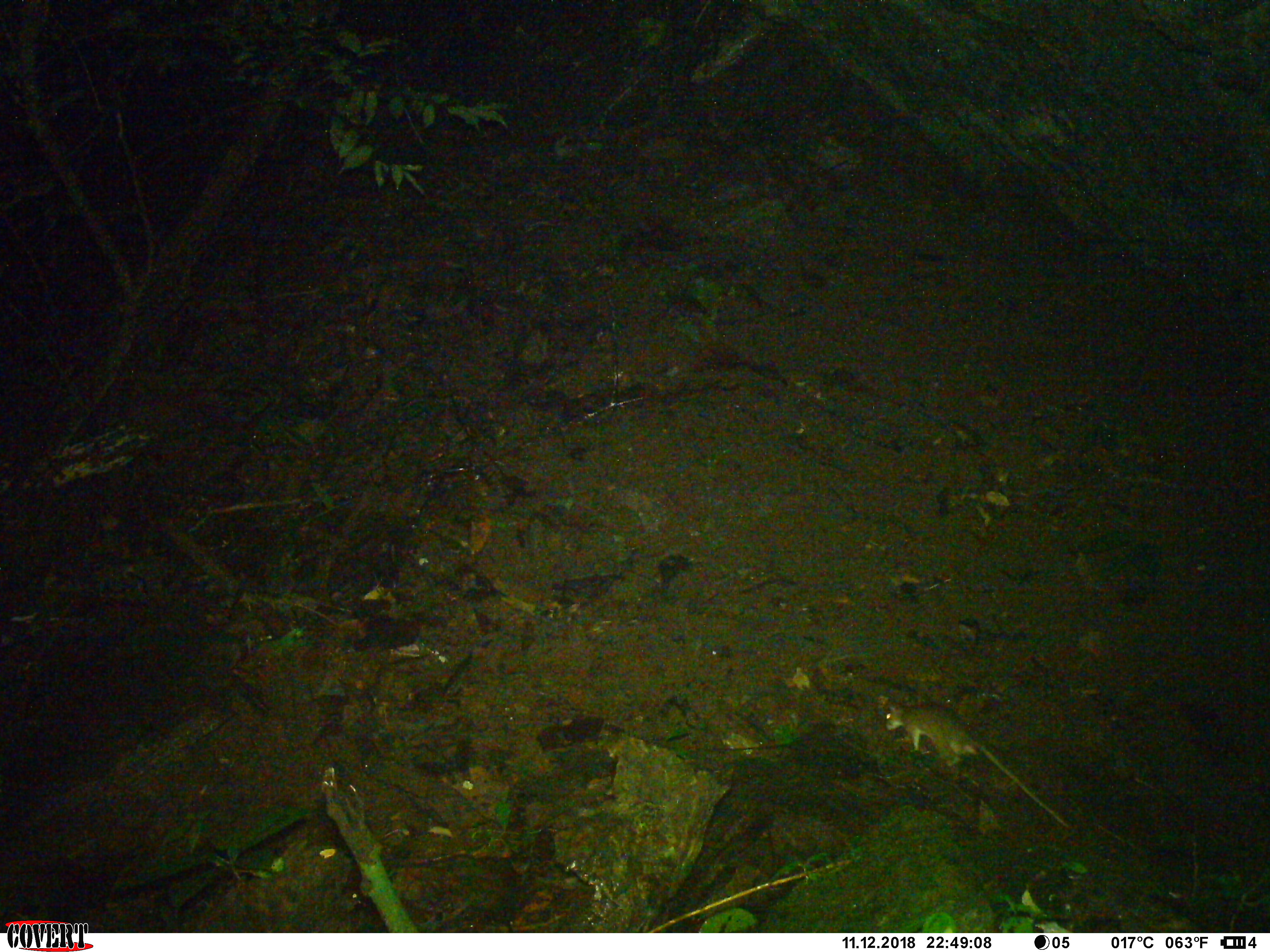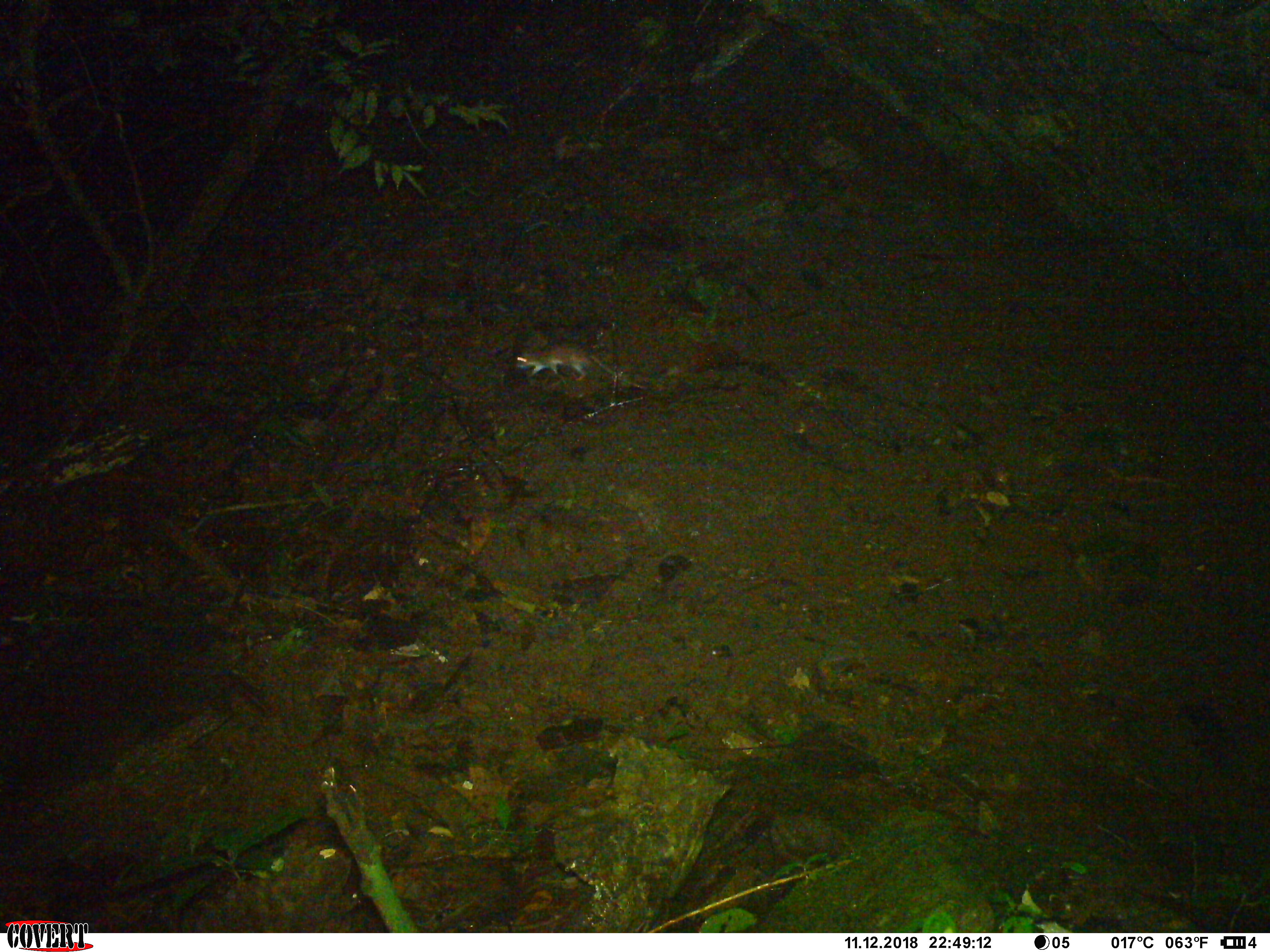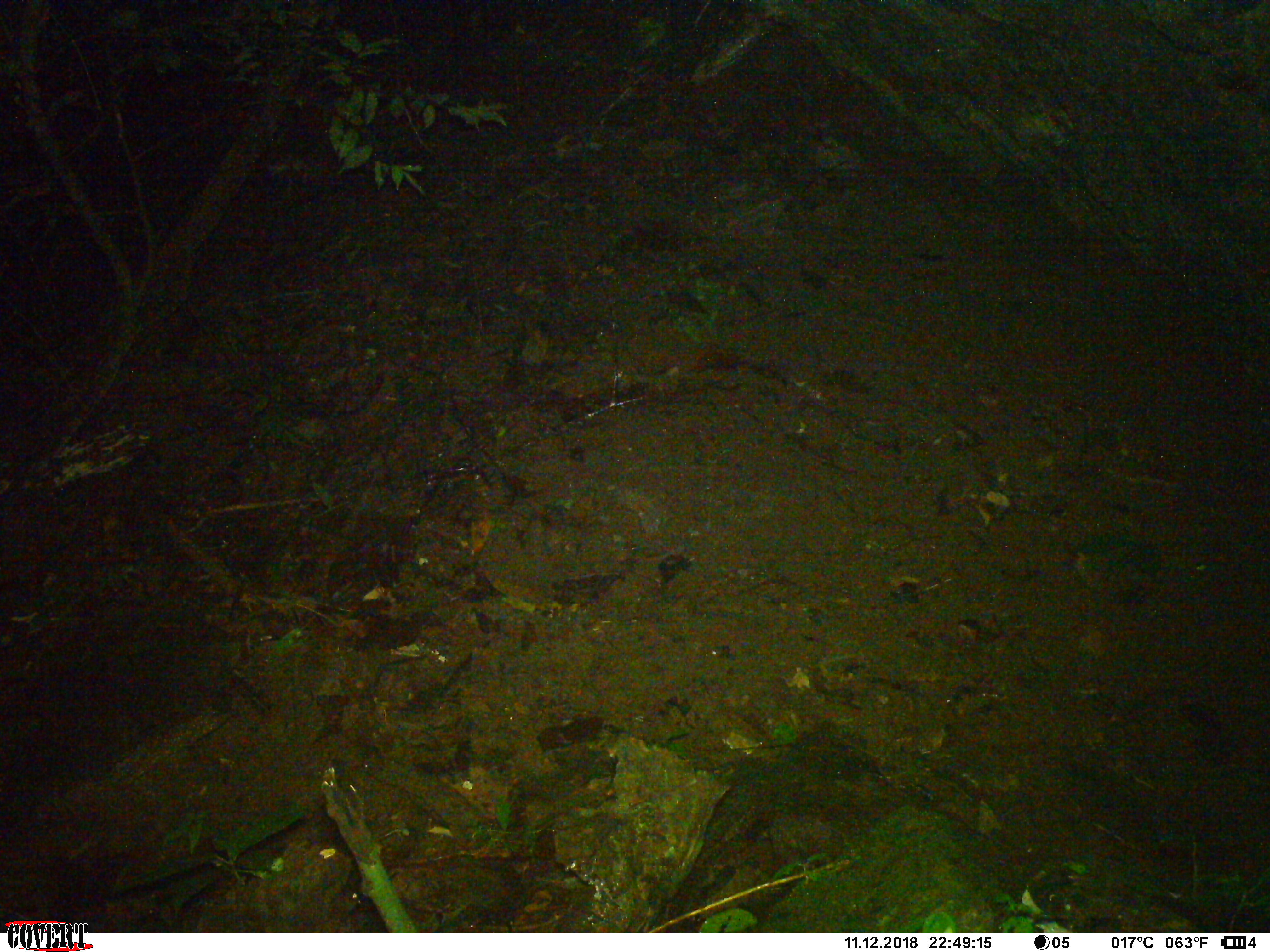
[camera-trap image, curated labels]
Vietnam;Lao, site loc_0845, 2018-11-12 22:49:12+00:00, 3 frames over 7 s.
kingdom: Animalia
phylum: Chordata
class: Mammalia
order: Rodentia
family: Muridae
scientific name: Muridae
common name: old-world mice and rats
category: unidentified murid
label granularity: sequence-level